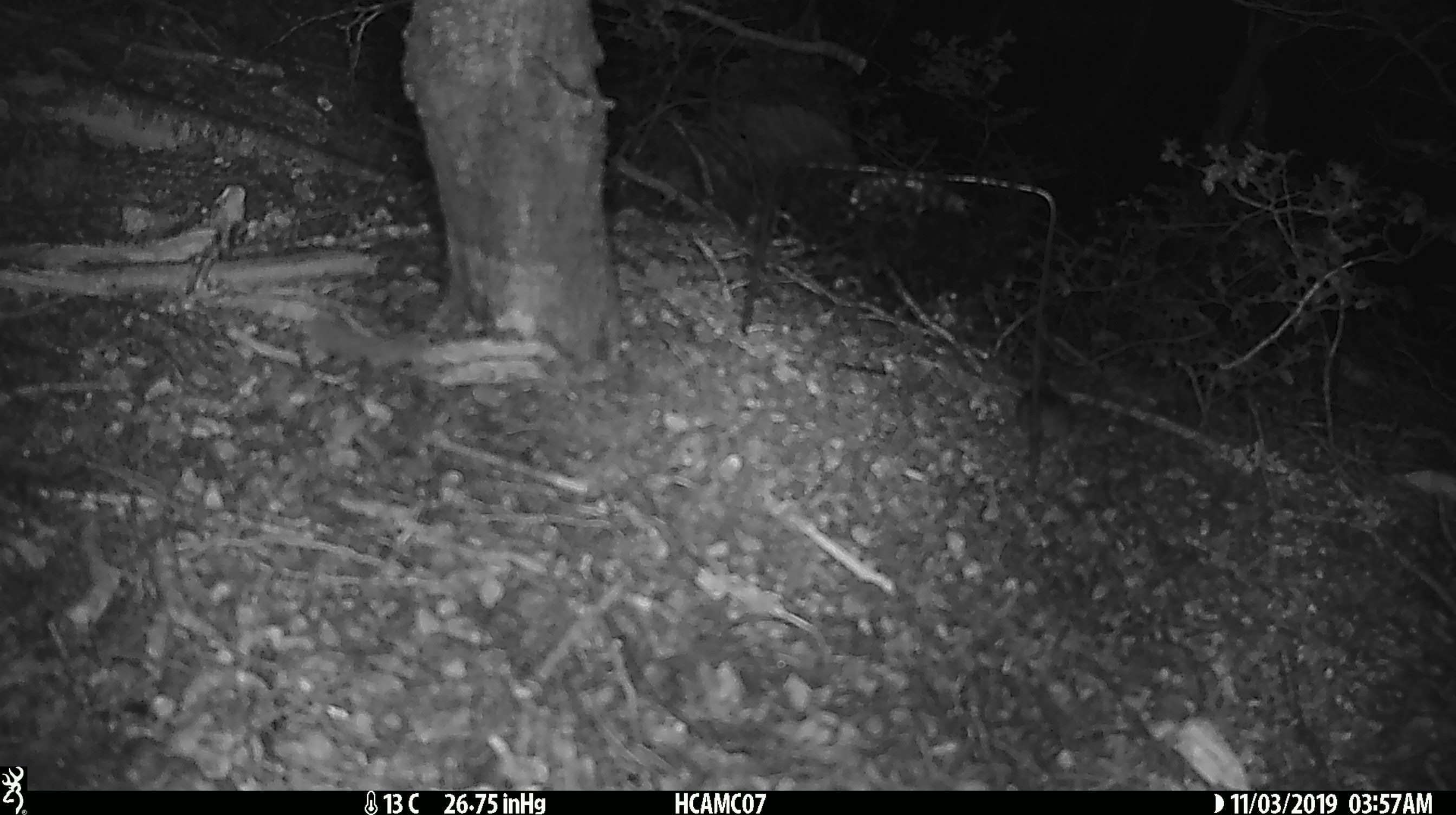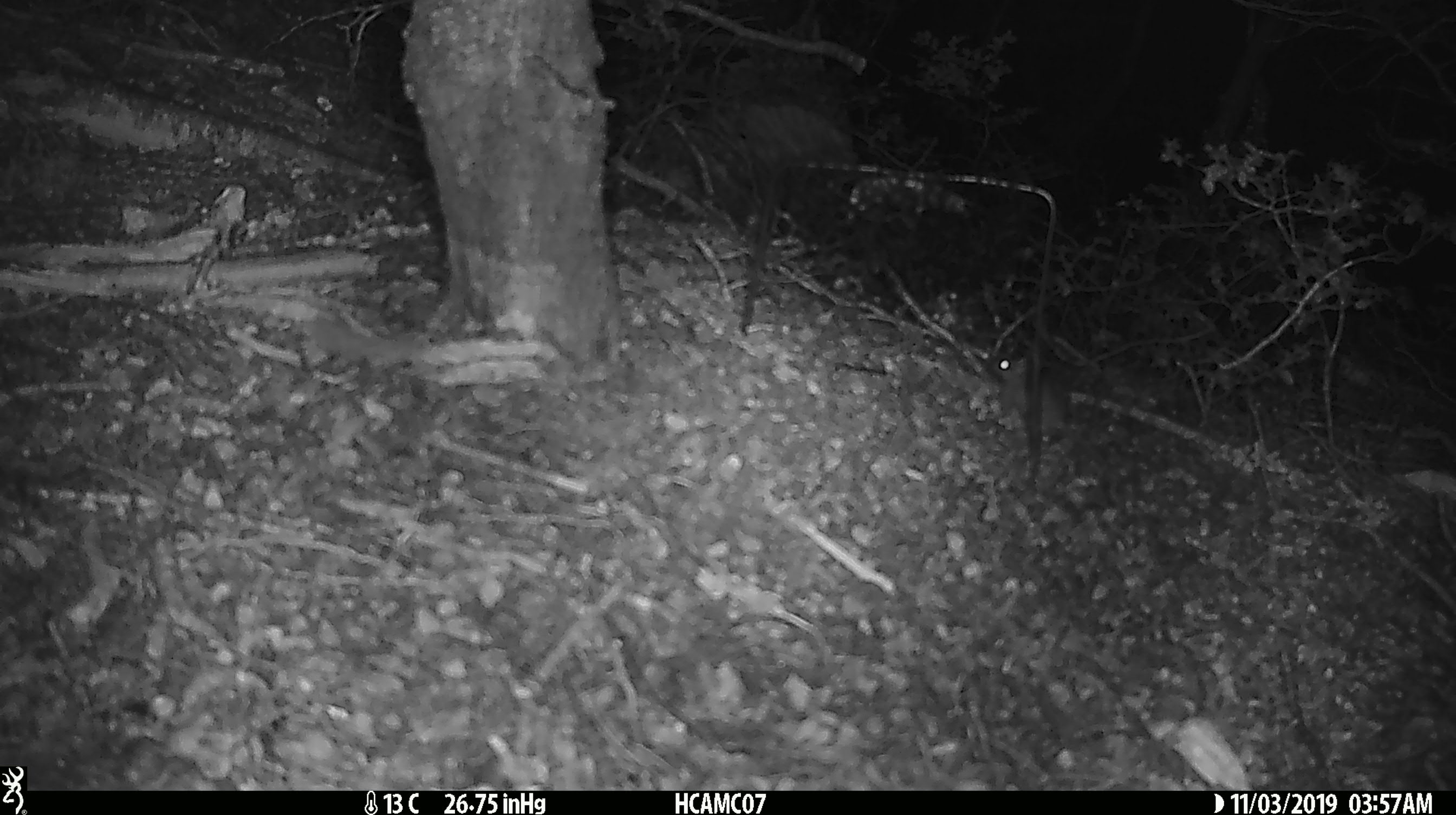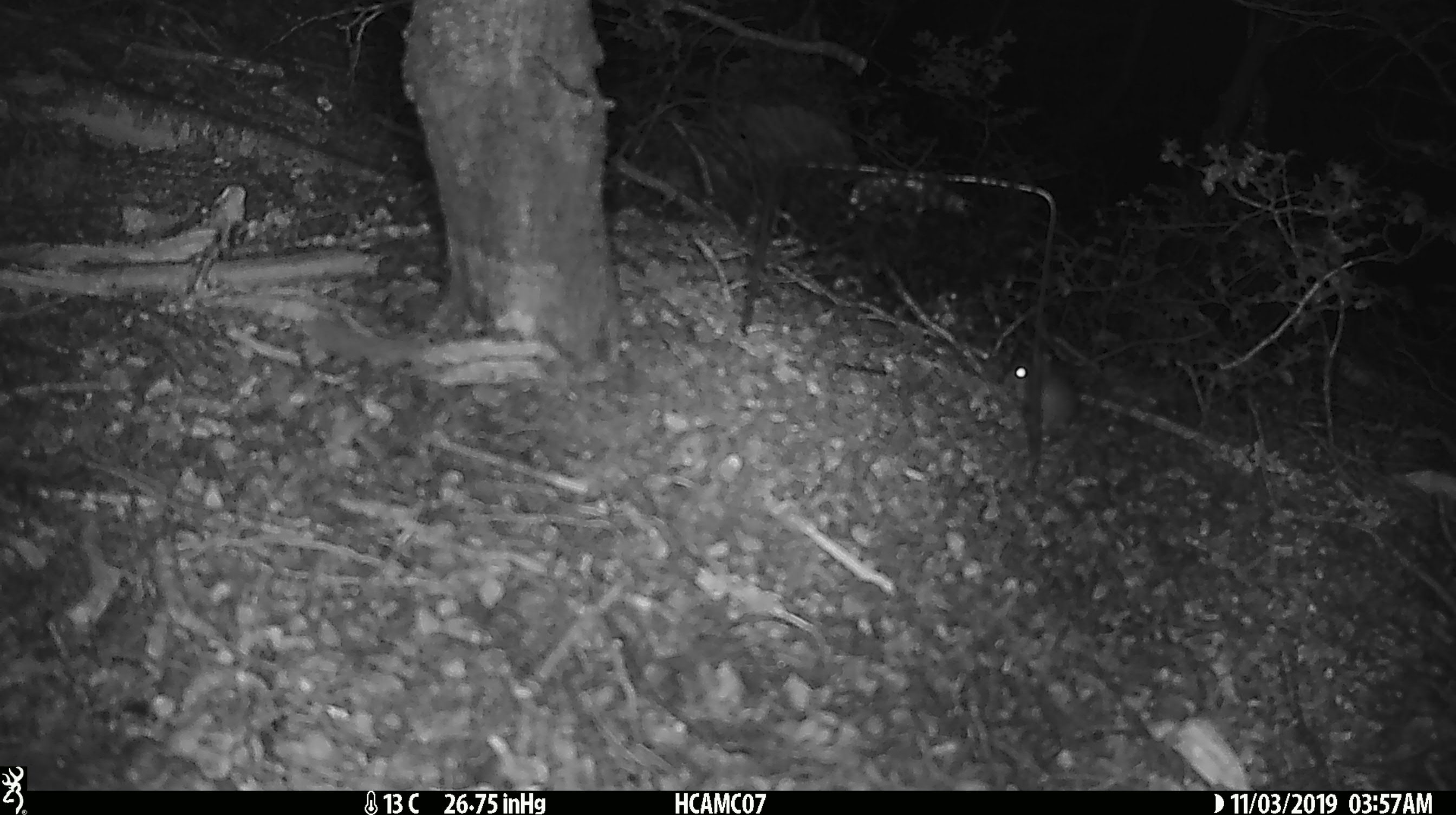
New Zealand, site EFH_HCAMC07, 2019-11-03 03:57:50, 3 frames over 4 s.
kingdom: Animalia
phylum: Chordata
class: Mammalia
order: Rodentia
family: Muridae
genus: Mus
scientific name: Mus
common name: mouse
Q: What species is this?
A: Mouse (Mus).